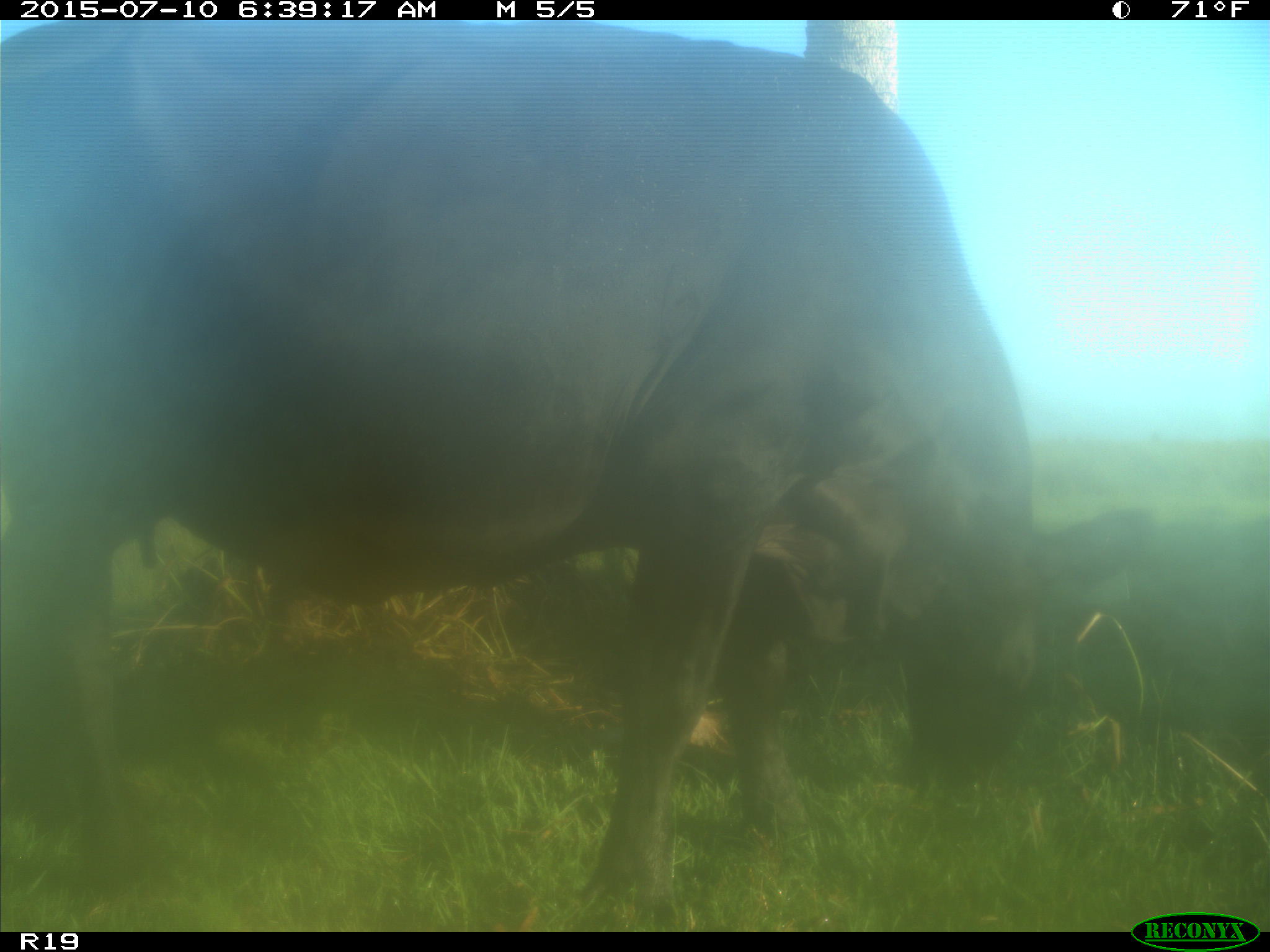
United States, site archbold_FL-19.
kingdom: Animalia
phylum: Chordata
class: Mammalia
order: Artiodactyla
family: Bovidae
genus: Bos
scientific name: Bos taurus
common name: domestic cow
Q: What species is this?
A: Bos taurus (domestic cow).